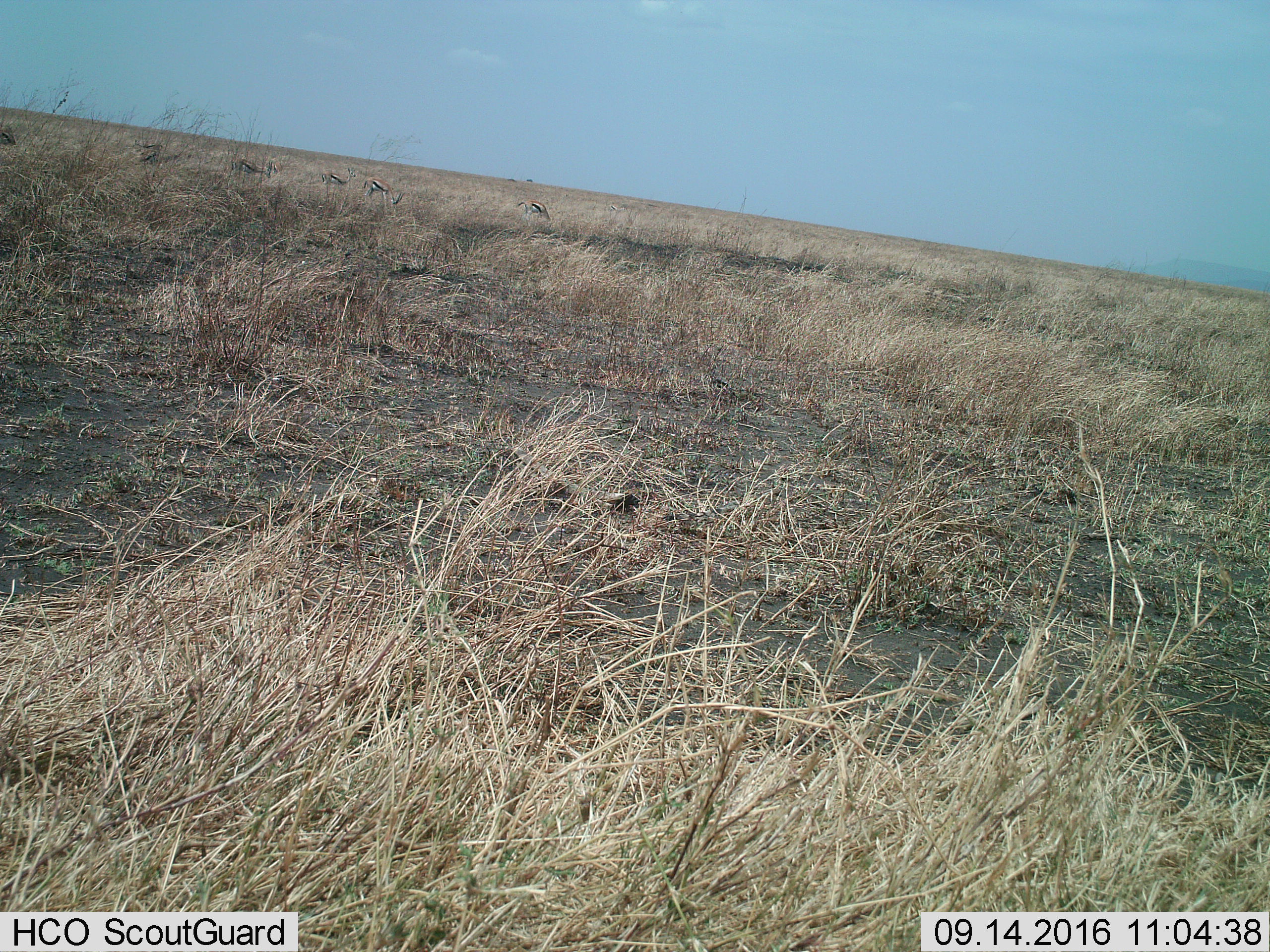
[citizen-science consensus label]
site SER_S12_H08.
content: unidentified animal